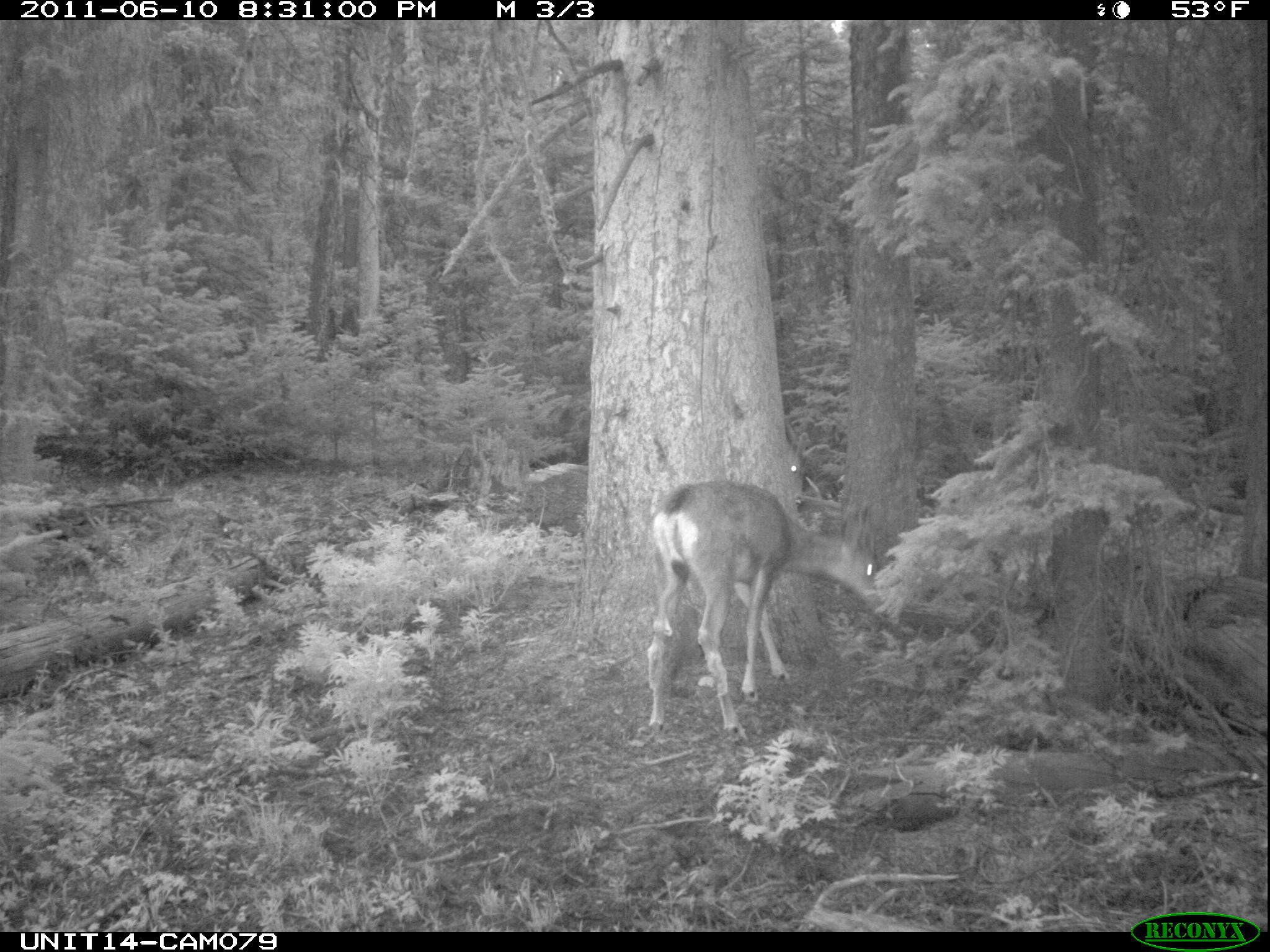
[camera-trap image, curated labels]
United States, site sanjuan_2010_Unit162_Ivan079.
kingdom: Animalia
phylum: Chordata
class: Mammalia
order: Artiodactyla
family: Cervidae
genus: Odocoileus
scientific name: Odocoileus hemionus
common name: mule deer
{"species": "Odocoileus hemionus (mule deer)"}